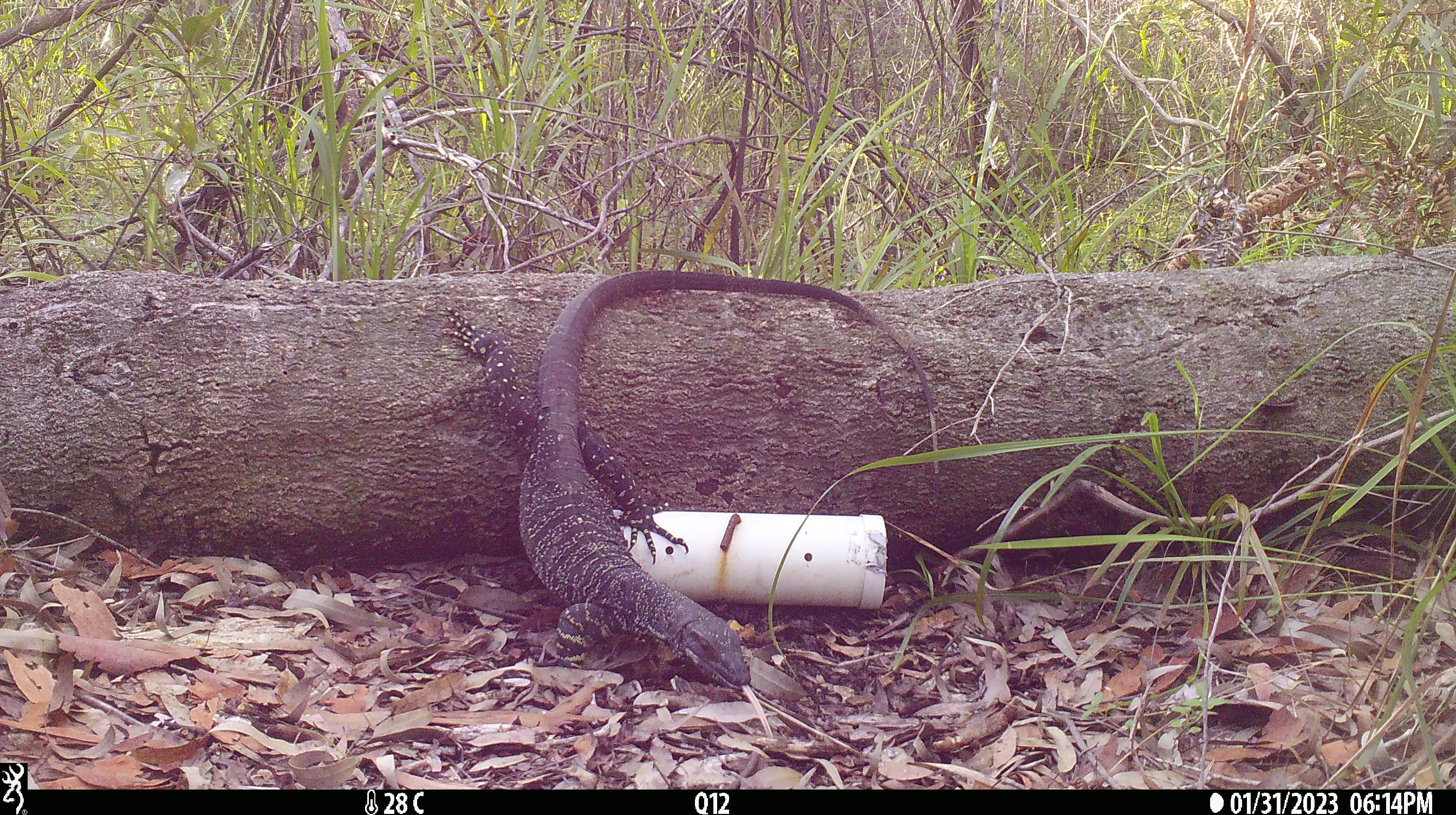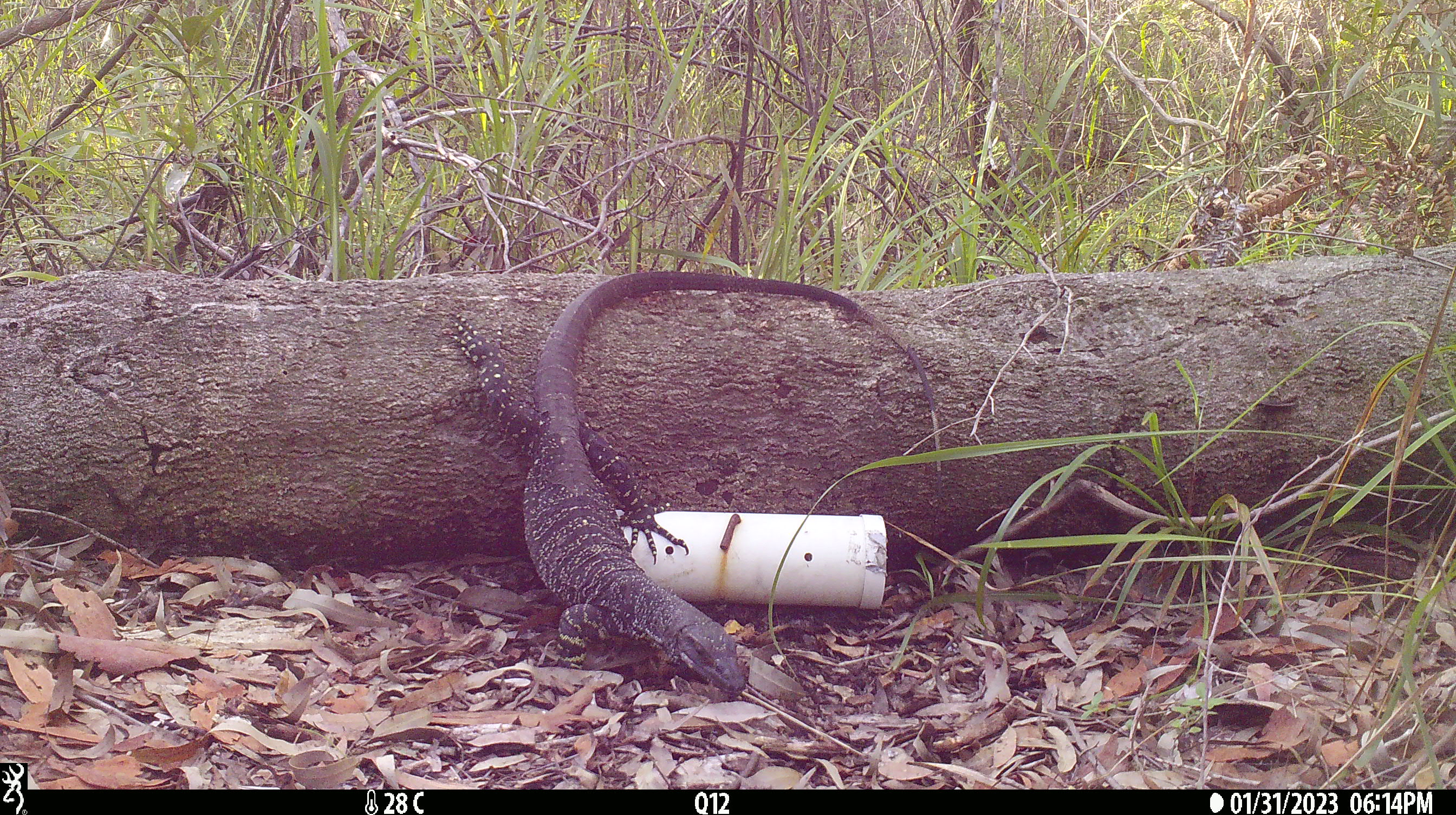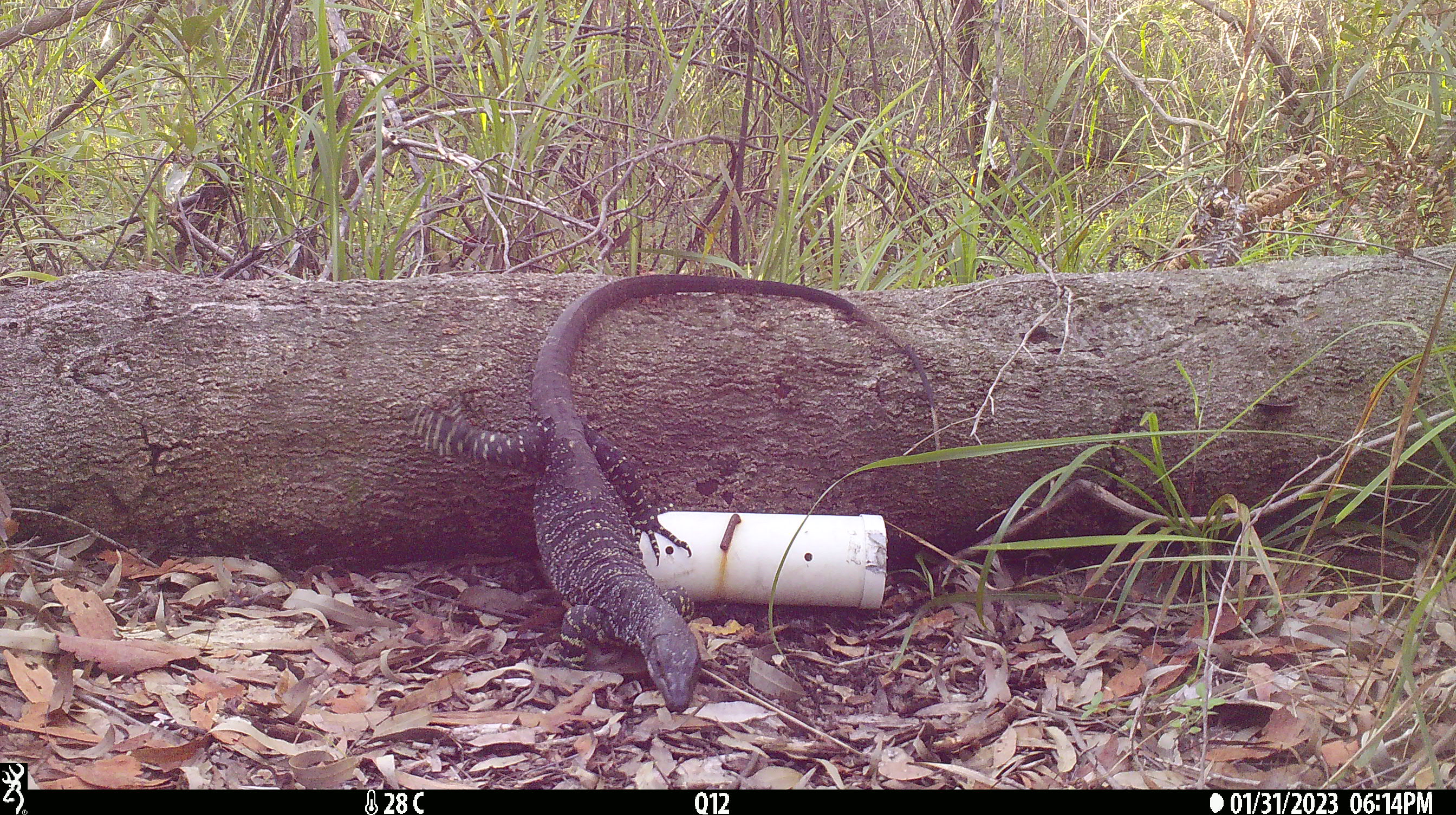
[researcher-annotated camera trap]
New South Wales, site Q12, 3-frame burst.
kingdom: Animalia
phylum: Chordata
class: Reptilia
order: Squamata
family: Varanidae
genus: Varanus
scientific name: Varanus varius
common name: lace monitor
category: goanna